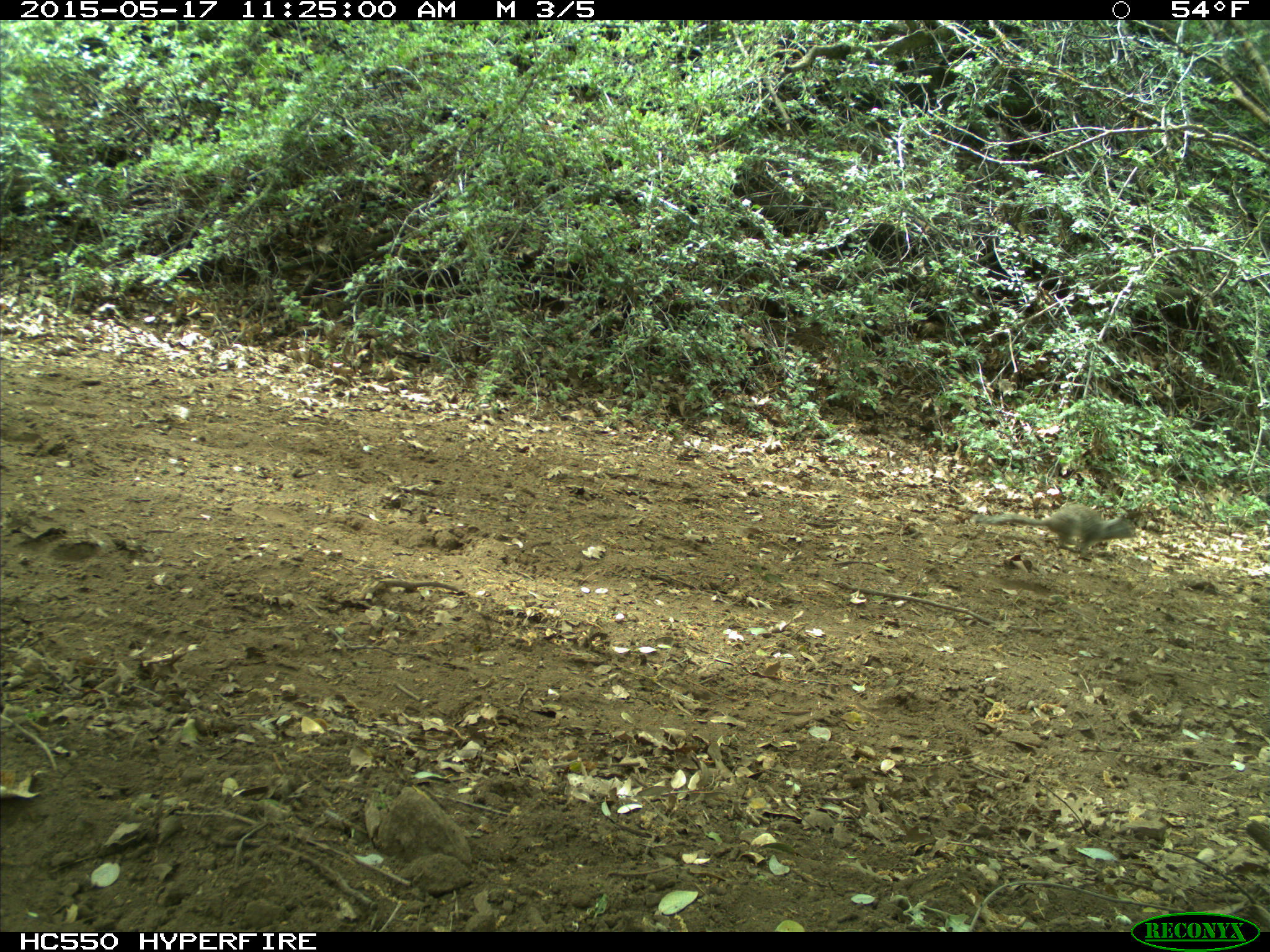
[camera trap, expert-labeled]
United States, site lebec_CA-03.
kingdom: Animalia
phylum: Chordata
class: Mammalia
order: Rodentia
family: Sciuridae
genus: Otospermophilus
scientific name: Otospermophilus beecheyi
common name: california ground squirrel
Otospermophilus beecheyi (california ground squirrel).